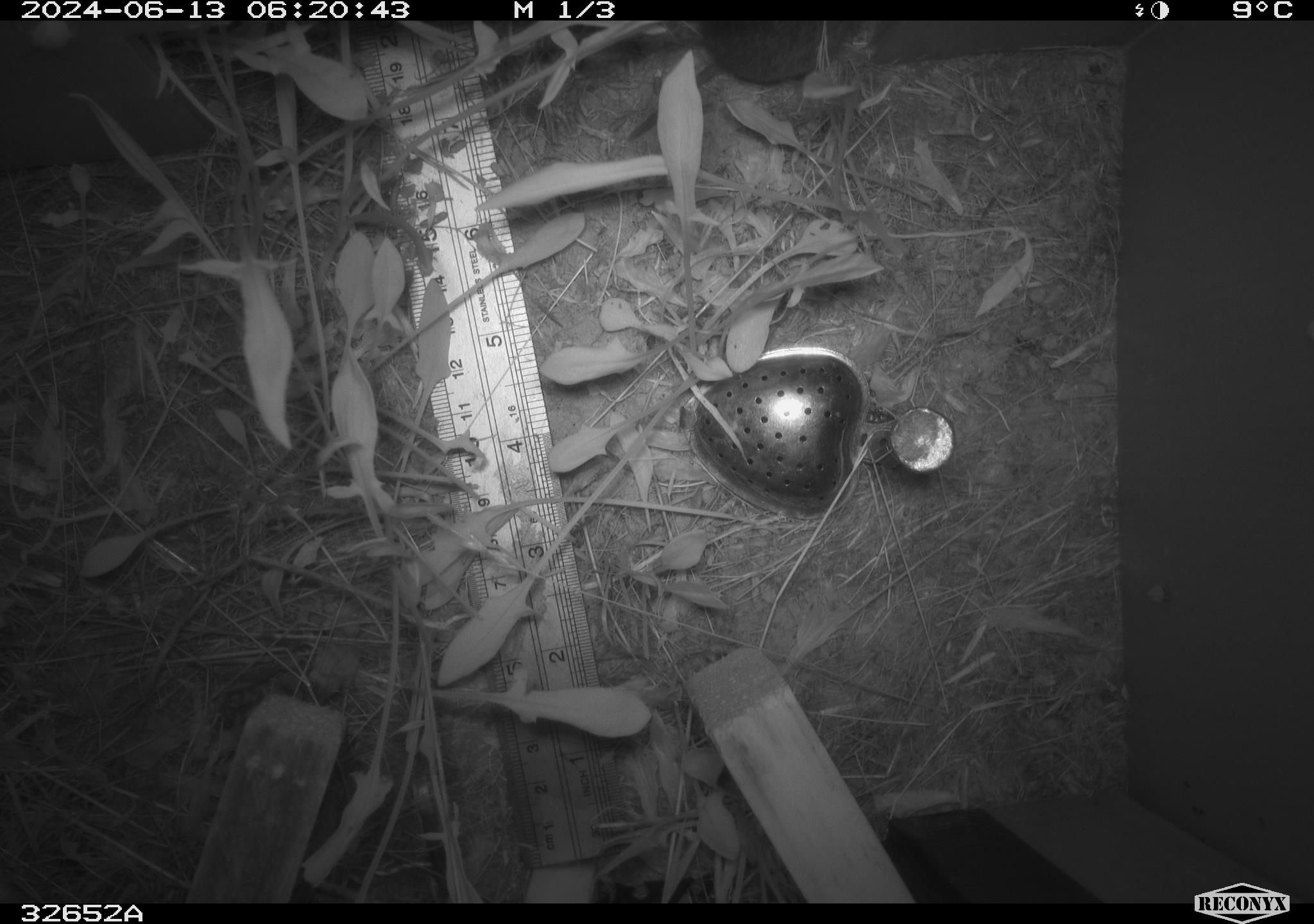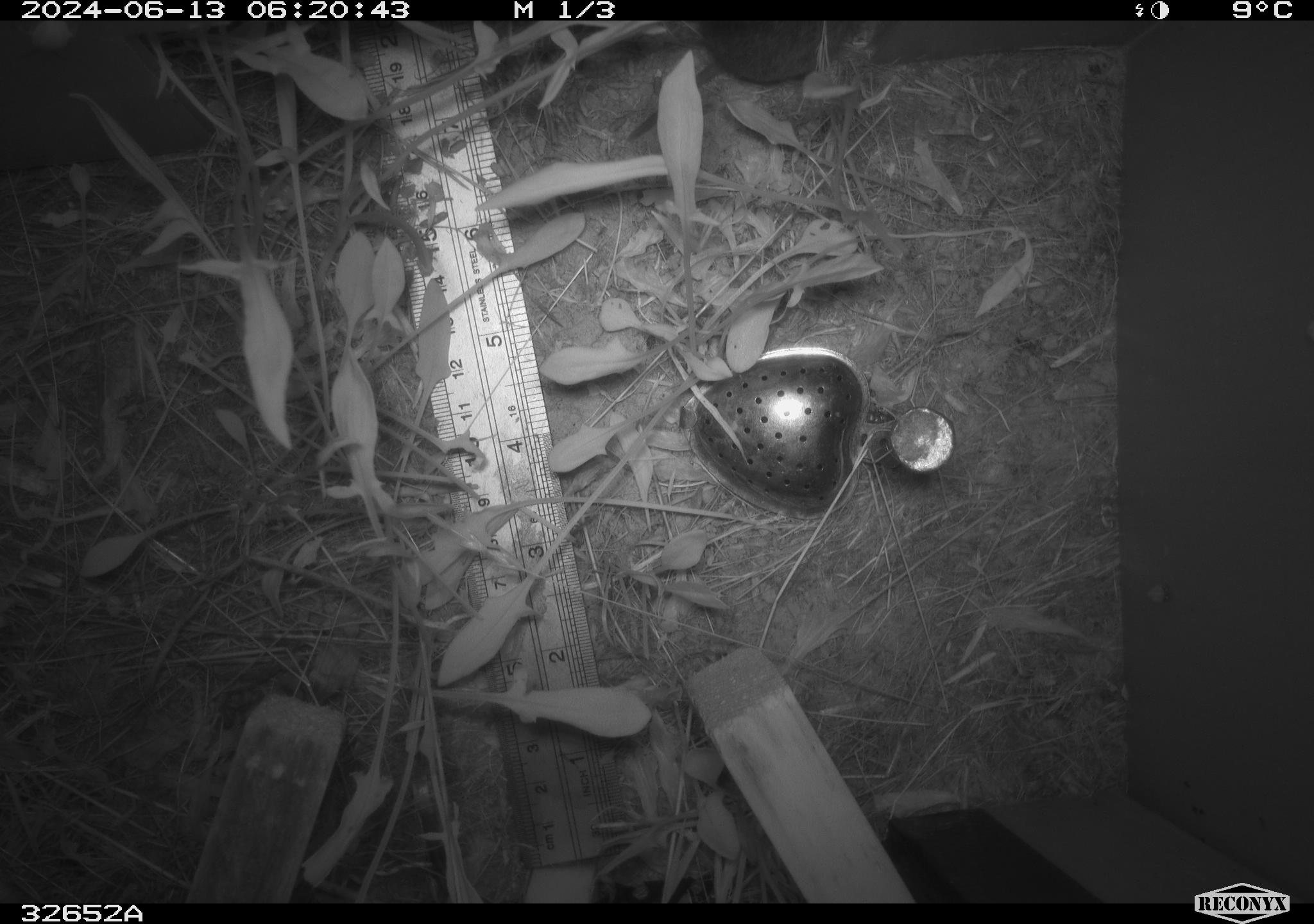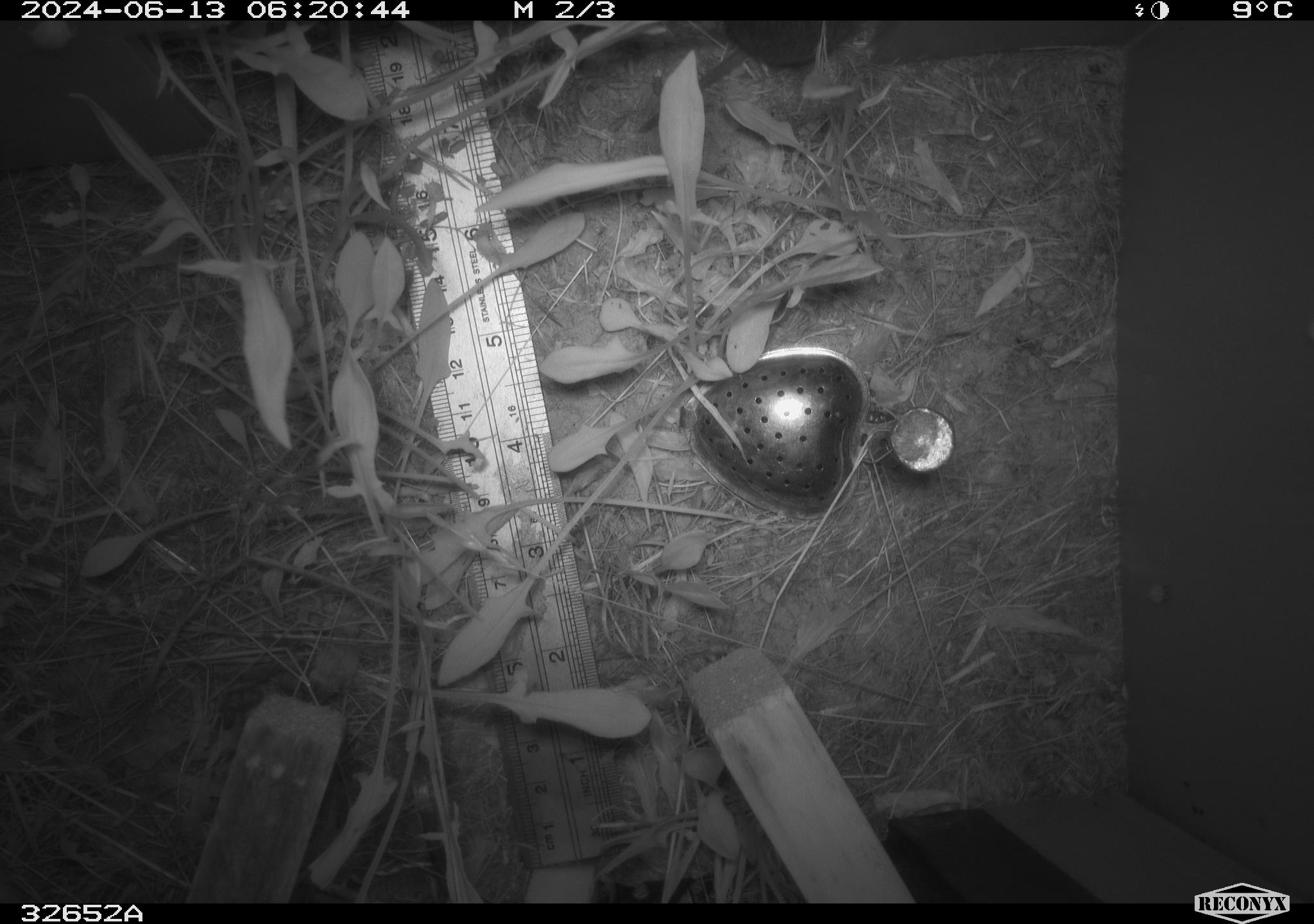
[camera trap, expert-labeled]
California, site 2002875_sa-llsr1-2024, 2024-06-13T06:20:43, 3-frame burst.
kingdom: Animalia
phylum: Chordata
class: Mammalia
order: Rodentia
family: Cricetidae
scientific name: Arvicolinae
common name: voles, lemmings, and muskrats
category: arvicolinae subfamily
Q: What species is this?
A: Arvicolinae subfamily (voles, lemmings, and muskrats) (Arvicolinae).